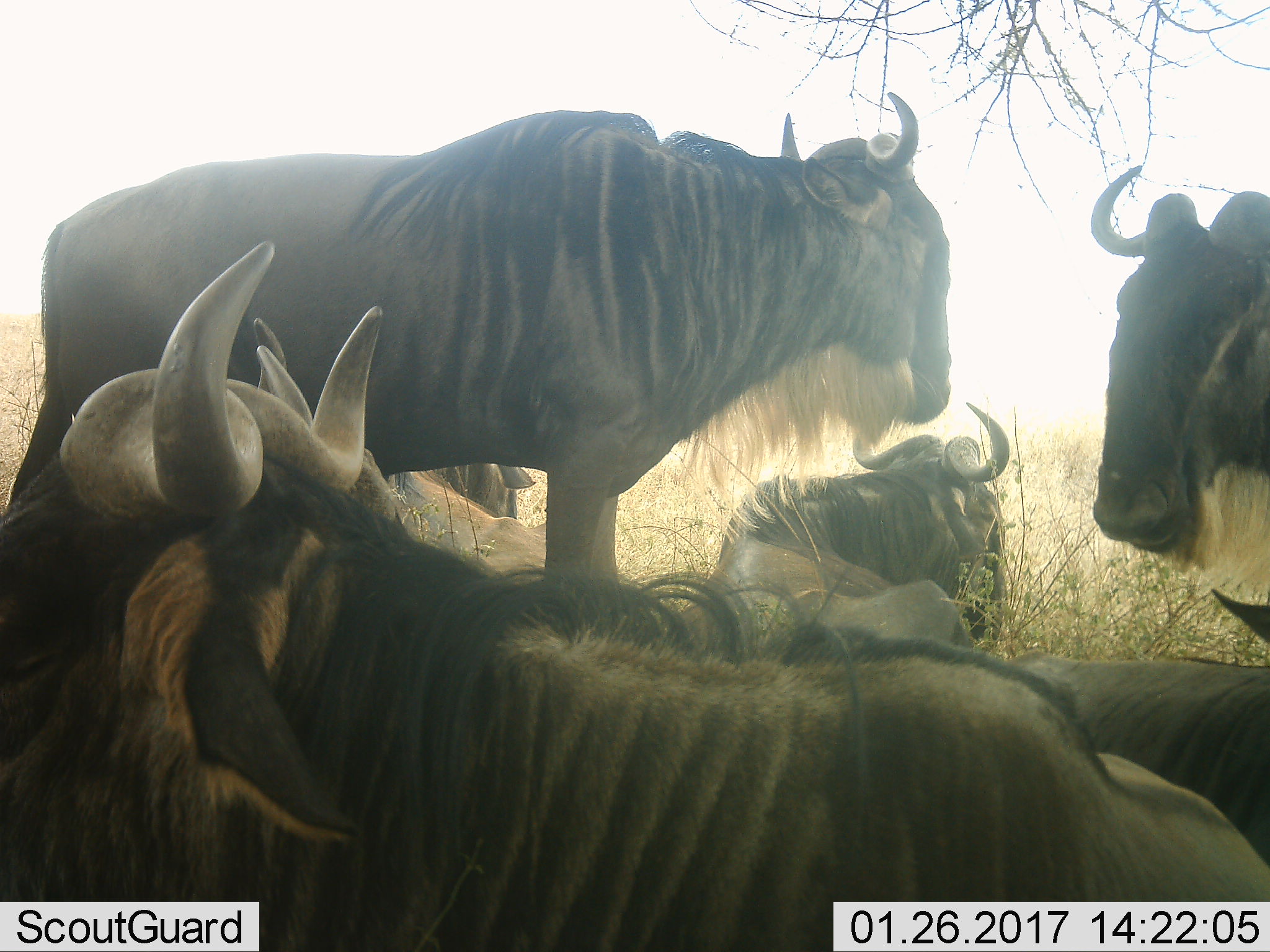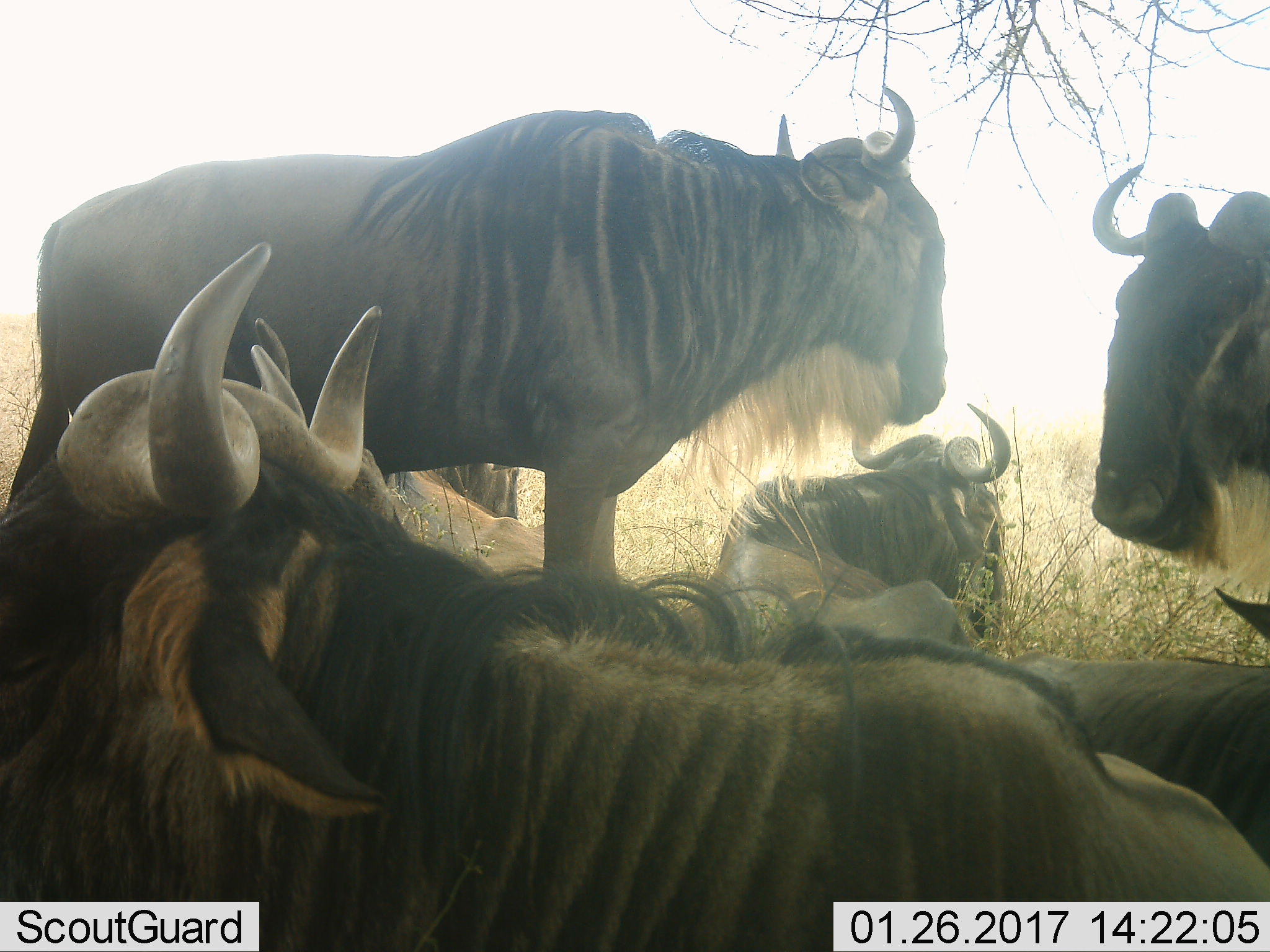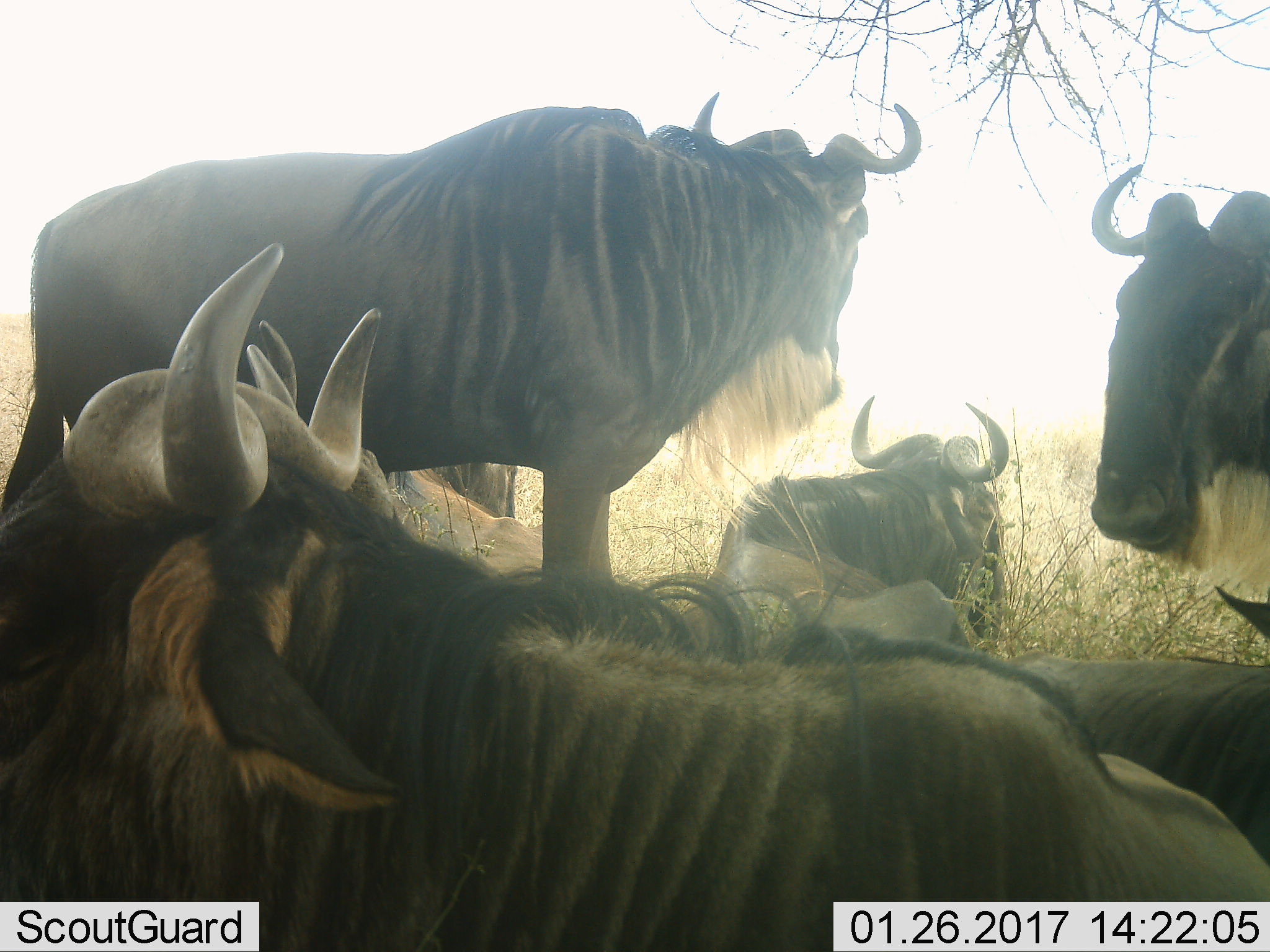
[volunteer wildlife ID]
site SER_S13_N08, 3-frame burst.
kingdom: Animalia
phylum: Chordata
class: Mammalia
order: Artiodactyla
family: Bovidae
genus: Connochaetes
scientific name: Connochaetes taurinus taurinus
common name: blue wildebeest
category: wildebeestblue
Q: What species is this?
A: Wildebeestblue (blue wildebeest) (Connochaetes taurinus taurinus).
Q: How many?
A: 6.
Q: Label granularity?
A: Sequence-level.